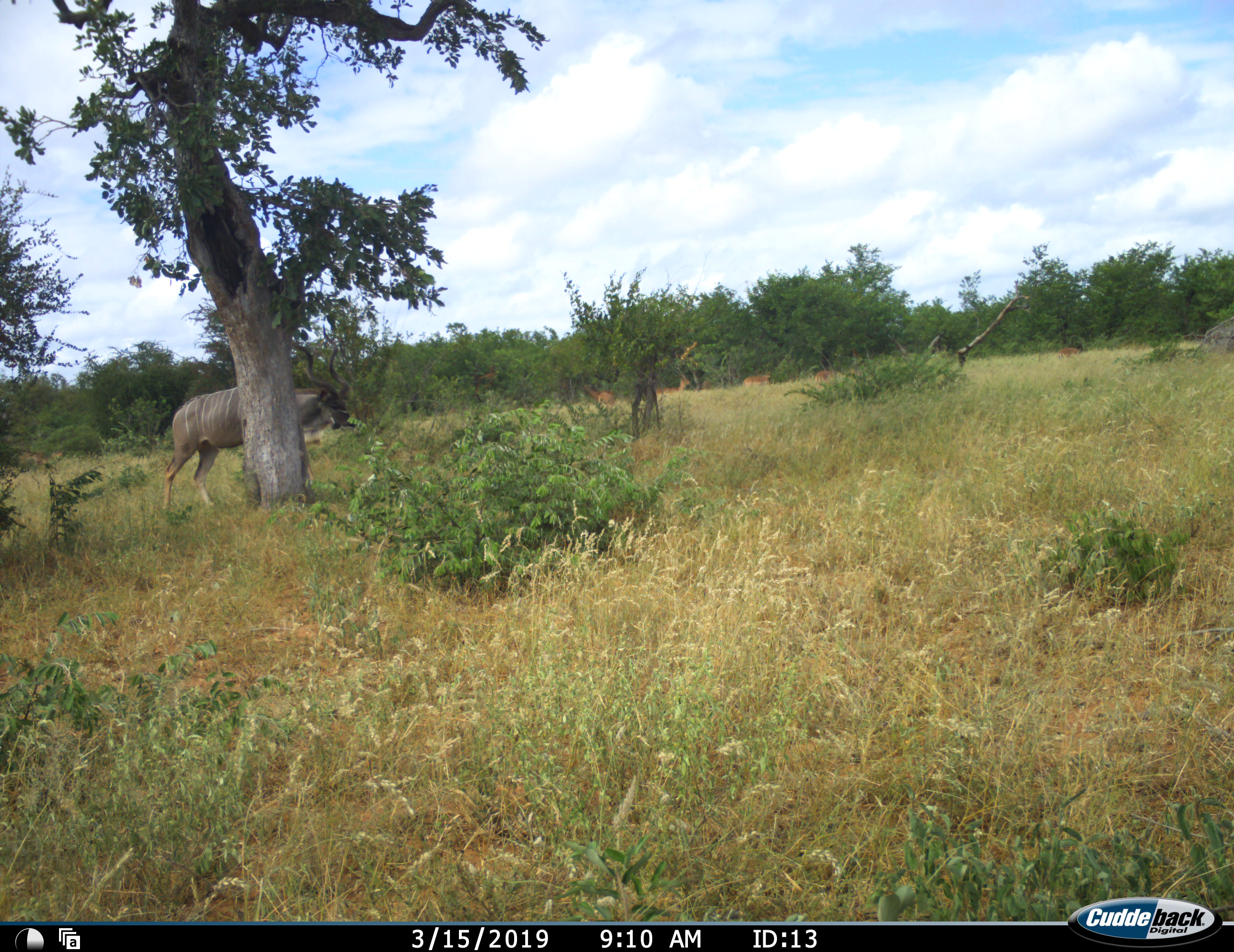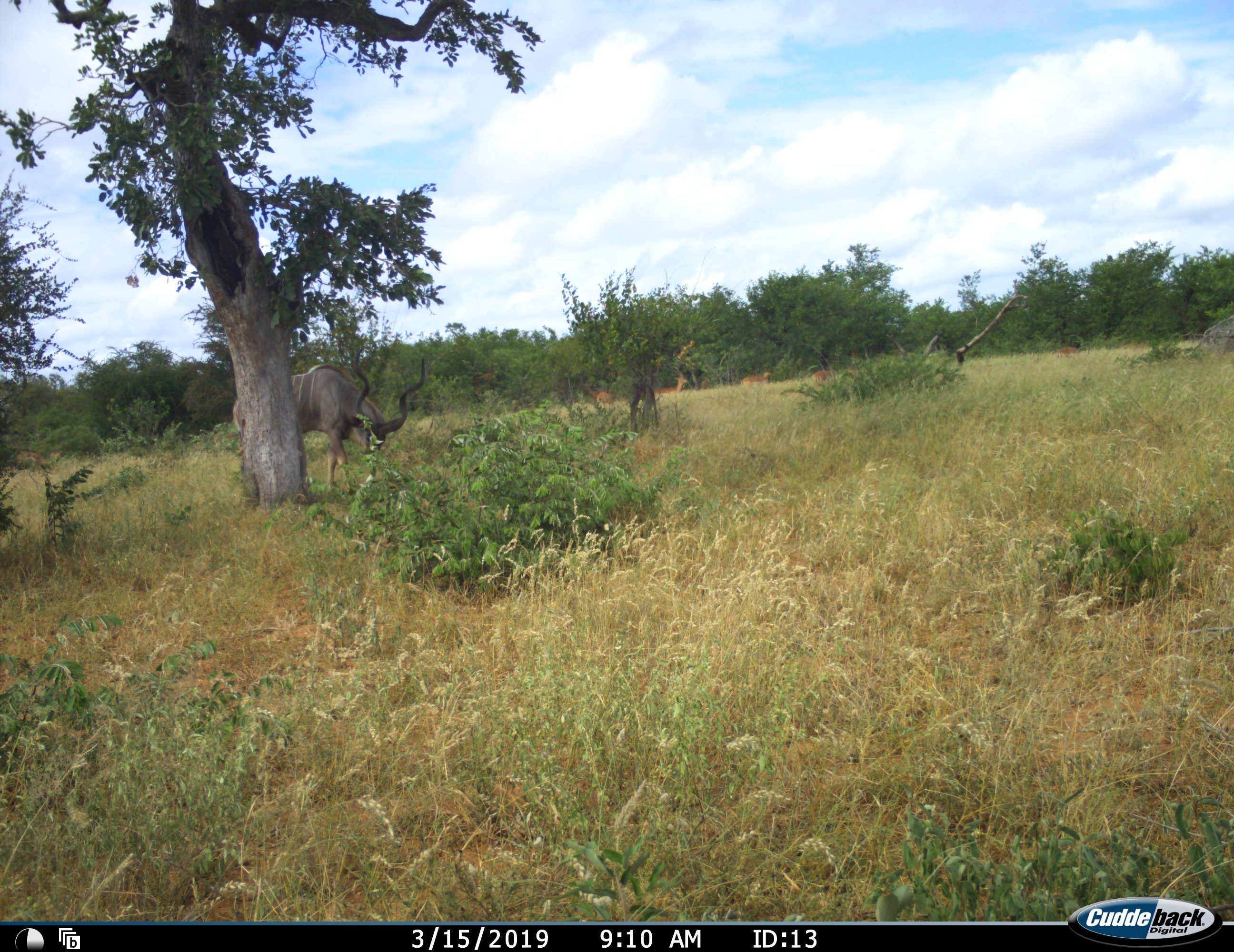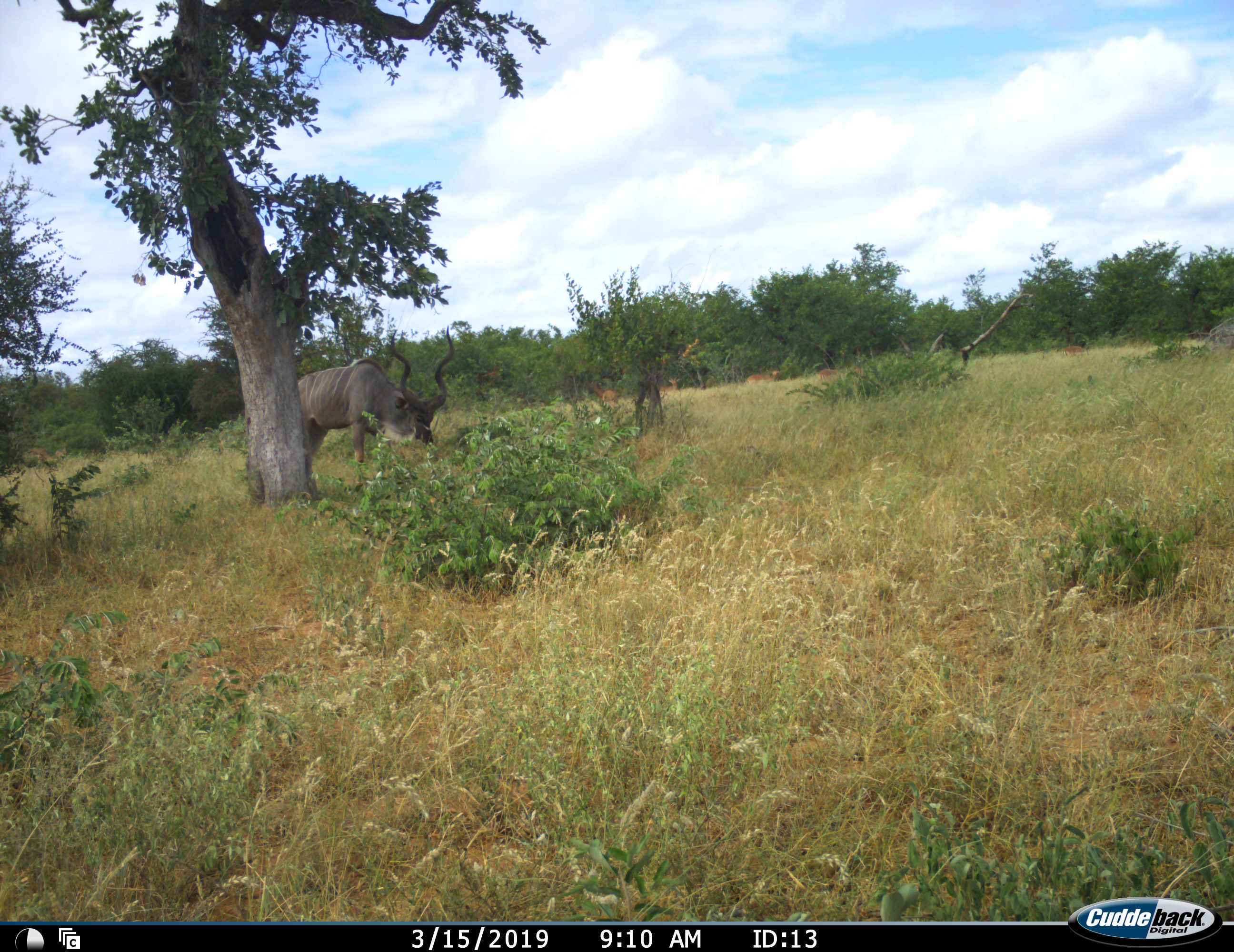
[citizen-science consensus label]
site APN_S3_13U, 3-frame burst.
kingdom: Animalia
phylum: Chordata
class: Mammalia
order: Artiodactyla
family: Bovidae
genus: Tragelaphus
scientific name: Tragelaphus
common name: kudu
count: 1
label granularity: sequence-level